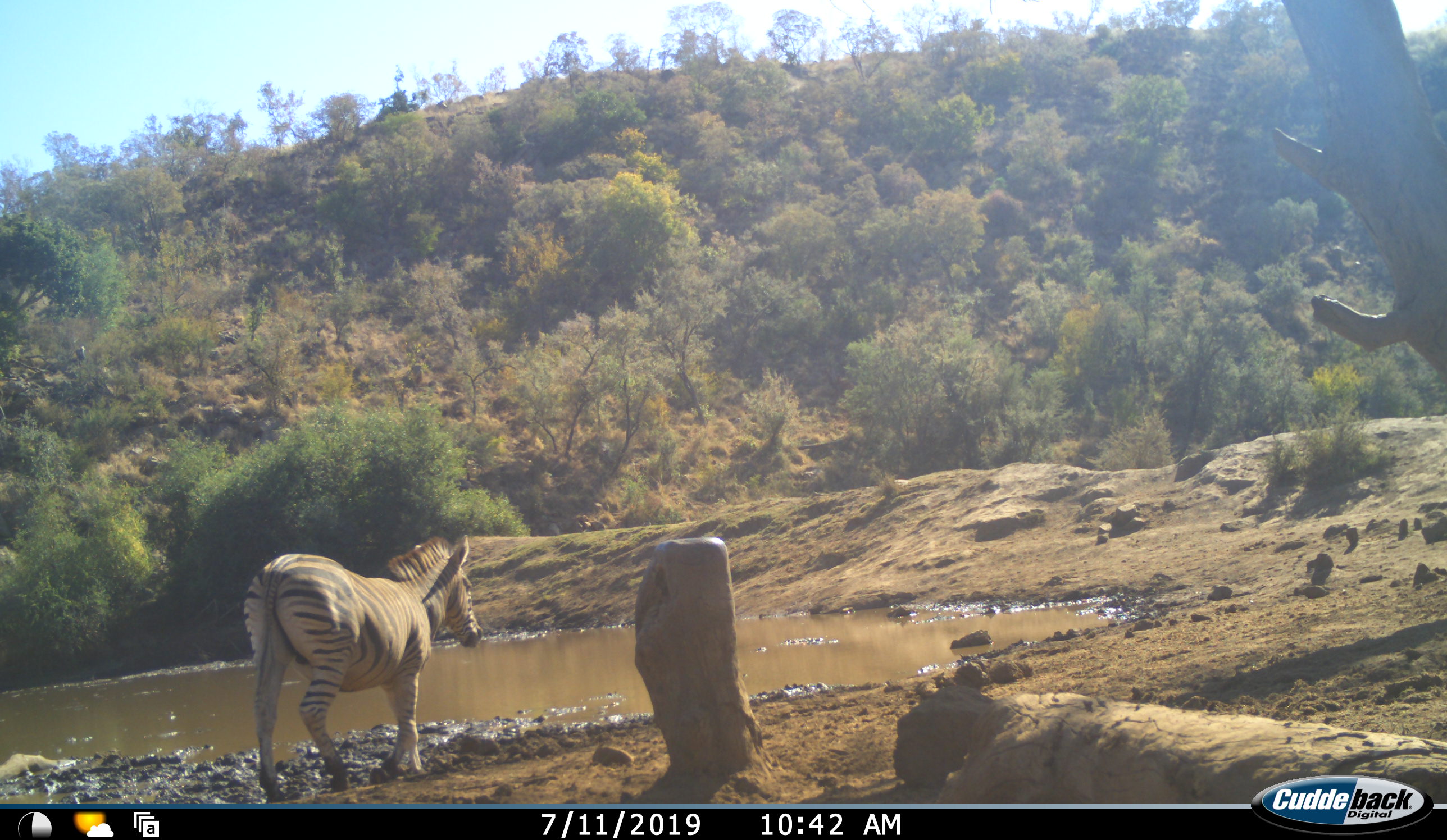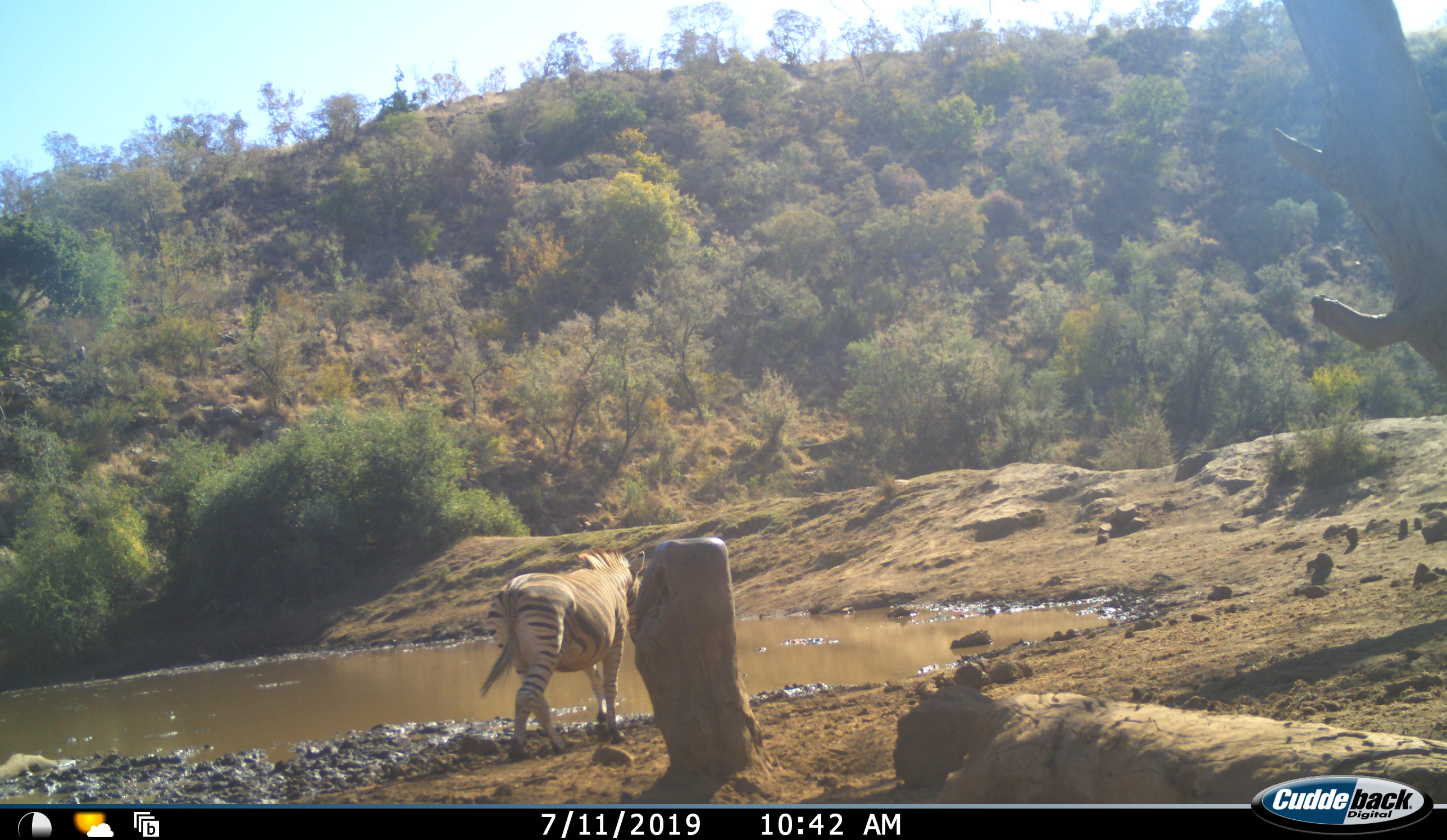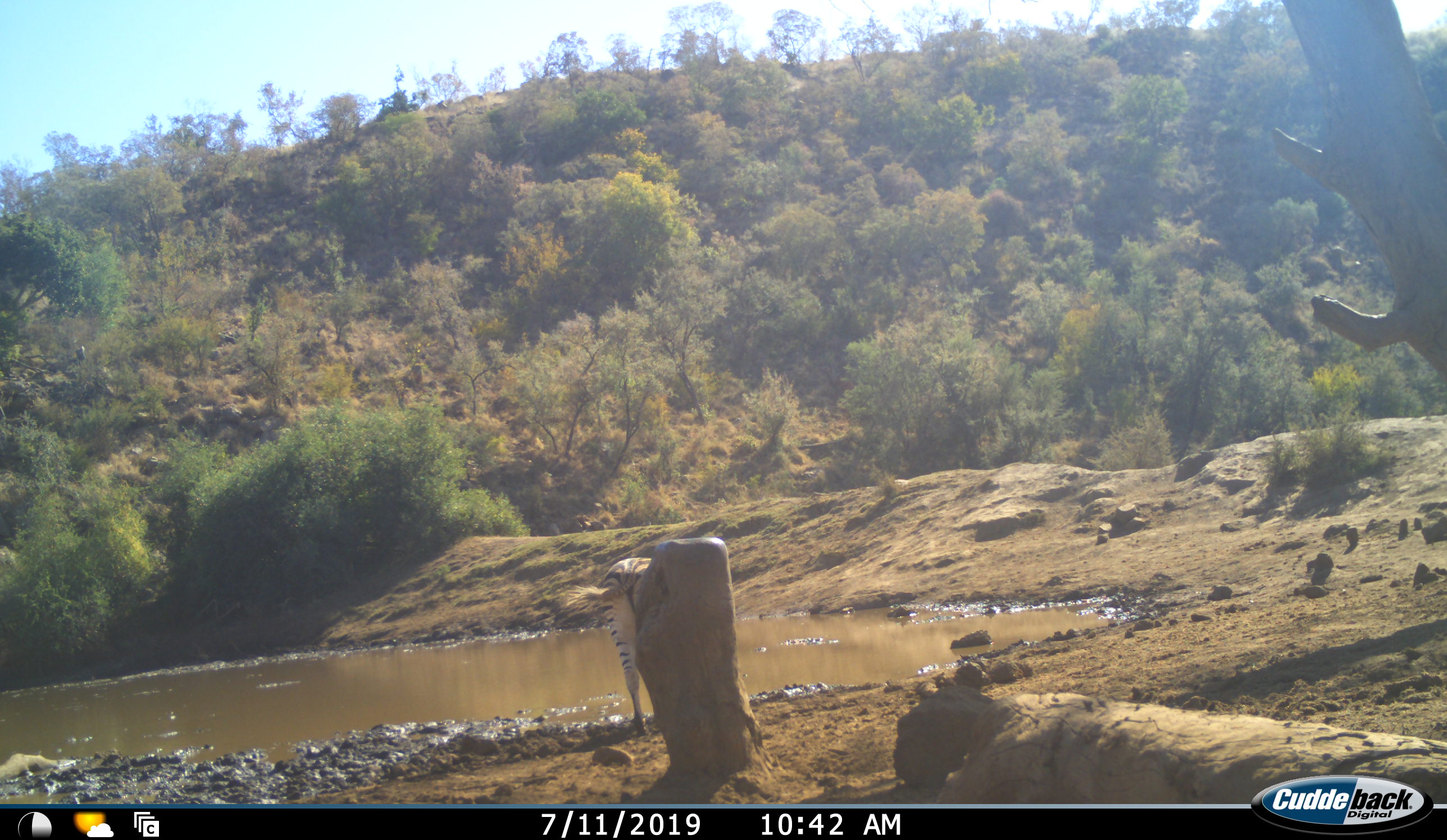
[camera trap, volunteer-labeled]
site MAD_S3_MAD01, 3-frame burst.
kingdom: Animalia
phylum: Chordata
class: Mammalia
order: Perissodactyla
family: Equidae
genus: Equus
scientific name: Equus quagga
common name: plains zebra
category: zebraplains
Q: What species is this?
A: Zebraplains (plains zebra) (Equus quagga).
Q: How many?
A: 1.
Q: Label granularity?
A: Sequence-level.